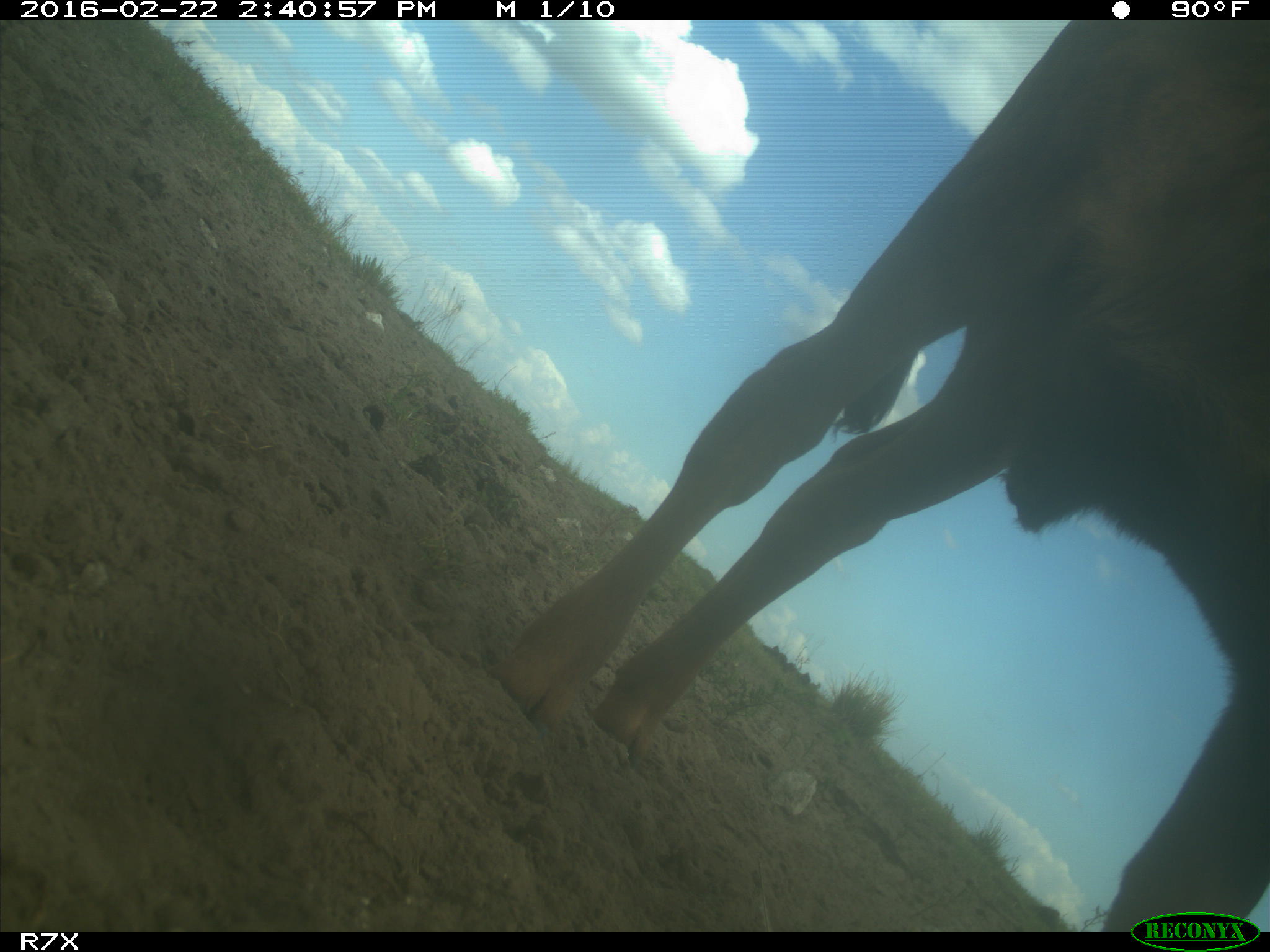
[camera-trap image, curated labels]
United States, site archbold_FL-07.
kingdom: Animalia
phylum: Chordata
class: Mammalia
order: Artiodactyla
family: Bovidae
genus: Bos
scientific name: Bos taurus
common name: domestic cow